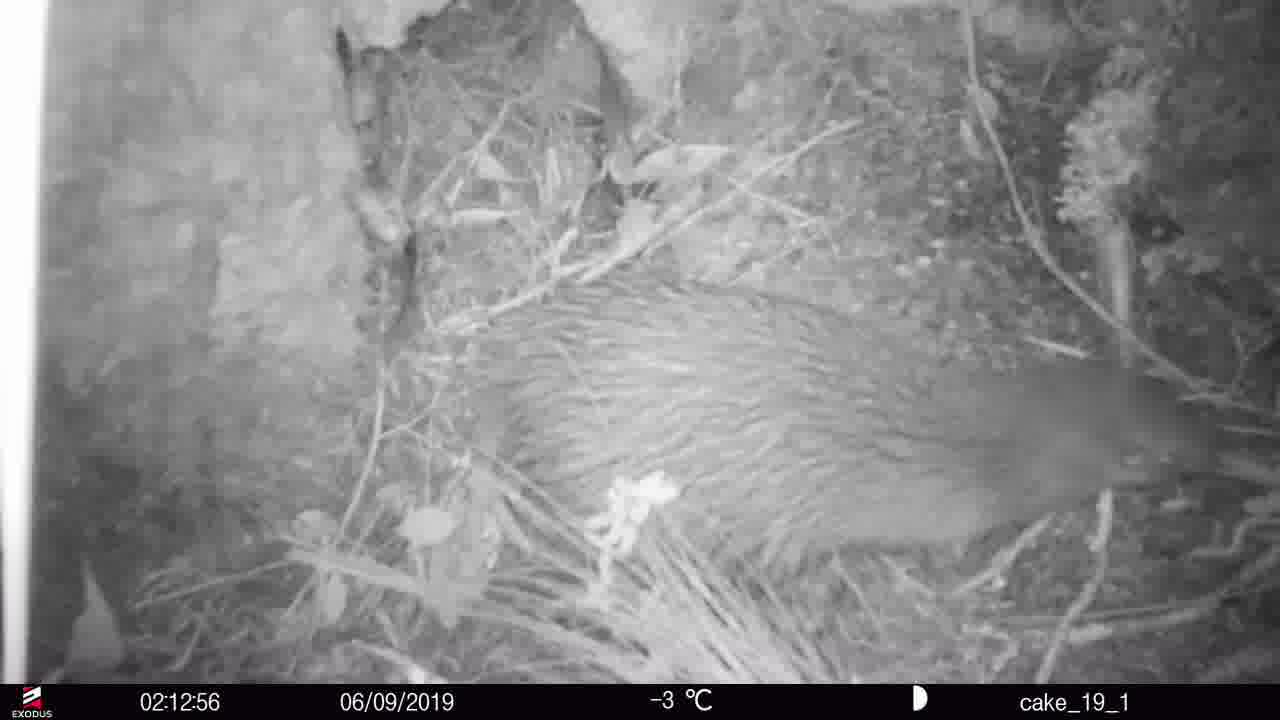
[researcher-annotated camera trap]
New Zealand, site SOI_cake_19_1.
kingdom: Animalia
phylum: Chordata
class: Aves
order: Apterygiformes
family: Apterygidae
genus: Apteryx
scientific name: Apteryx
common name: kiwi